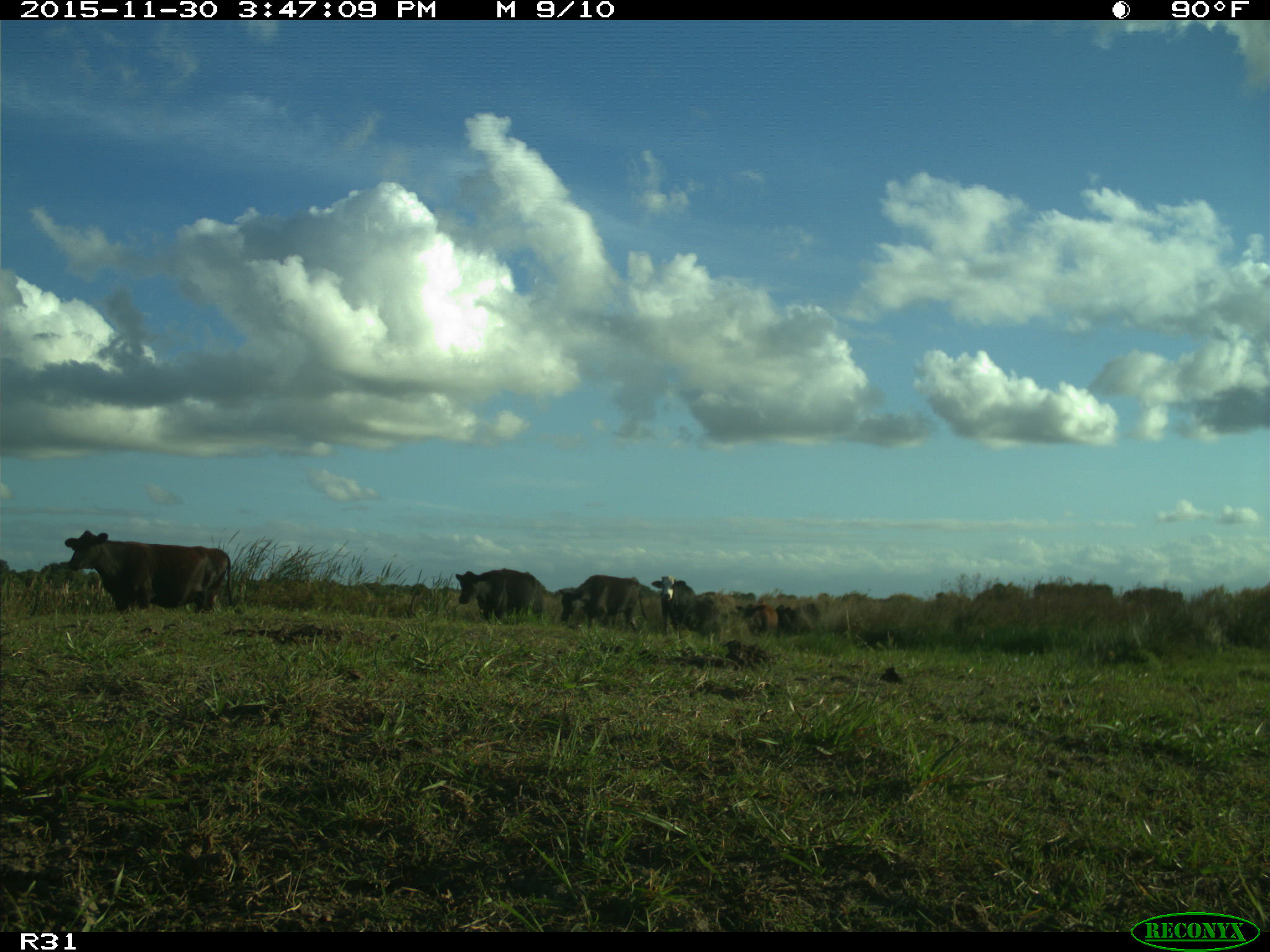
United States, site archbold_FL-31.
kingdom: Animalia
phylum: Chordata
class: Mammalia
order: Artiodactyla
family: Bovidae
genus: Bos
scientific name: Bos taurus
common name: domestic cow